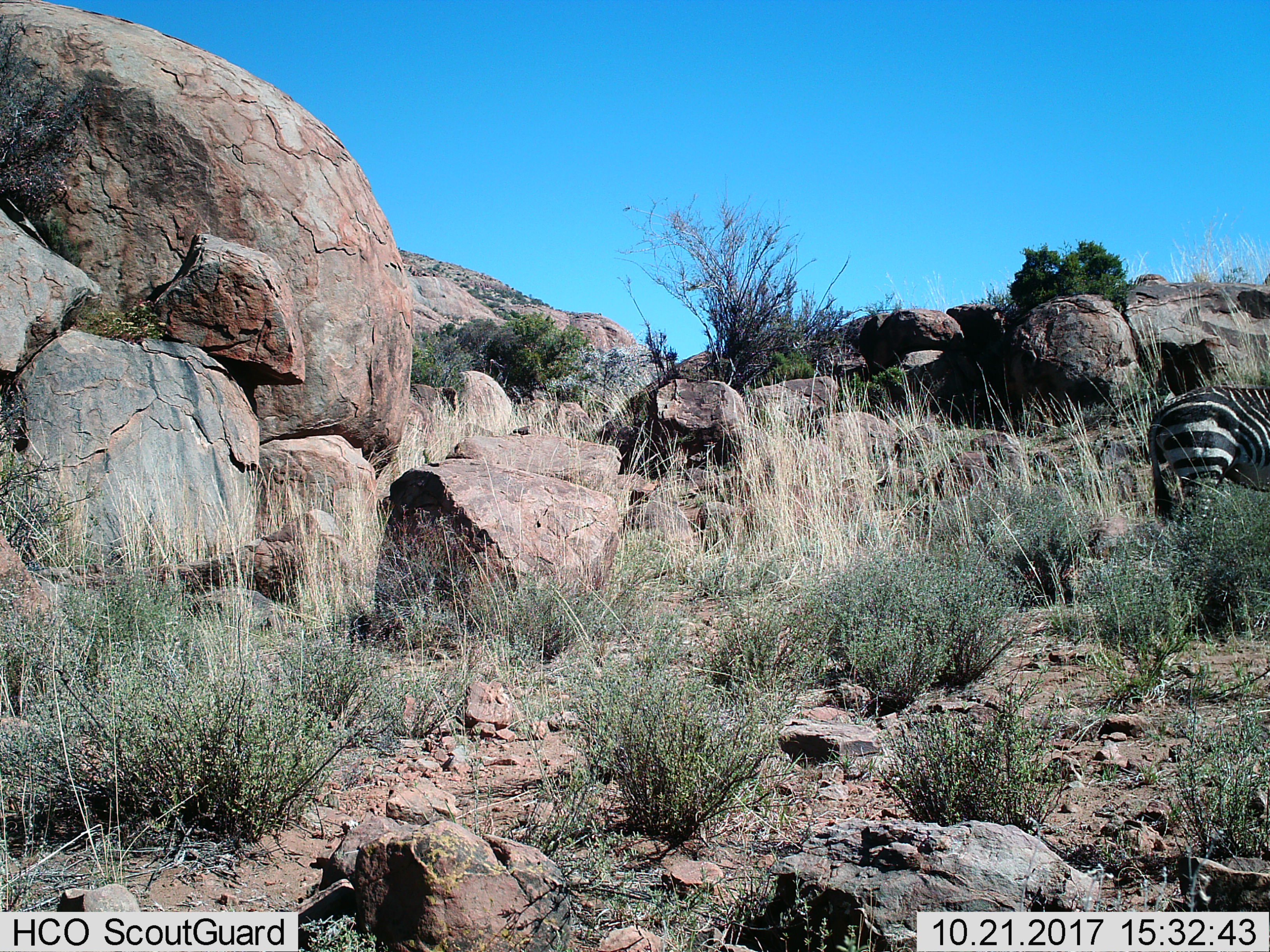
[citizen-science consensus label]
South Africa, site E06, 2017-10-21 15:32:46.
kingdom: Animalia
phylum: Chordata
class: Mammalia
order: Perissodactyla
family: Equidae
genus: Equus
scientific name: Equus zebra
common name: mountain zebra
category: zebramountain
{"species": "zebramountain (mountain zebra) (Equus zebra)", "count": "1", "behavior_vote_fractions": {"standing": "89%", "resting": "0%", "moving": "11%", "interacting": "0%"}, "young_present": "0%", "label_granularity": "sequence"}